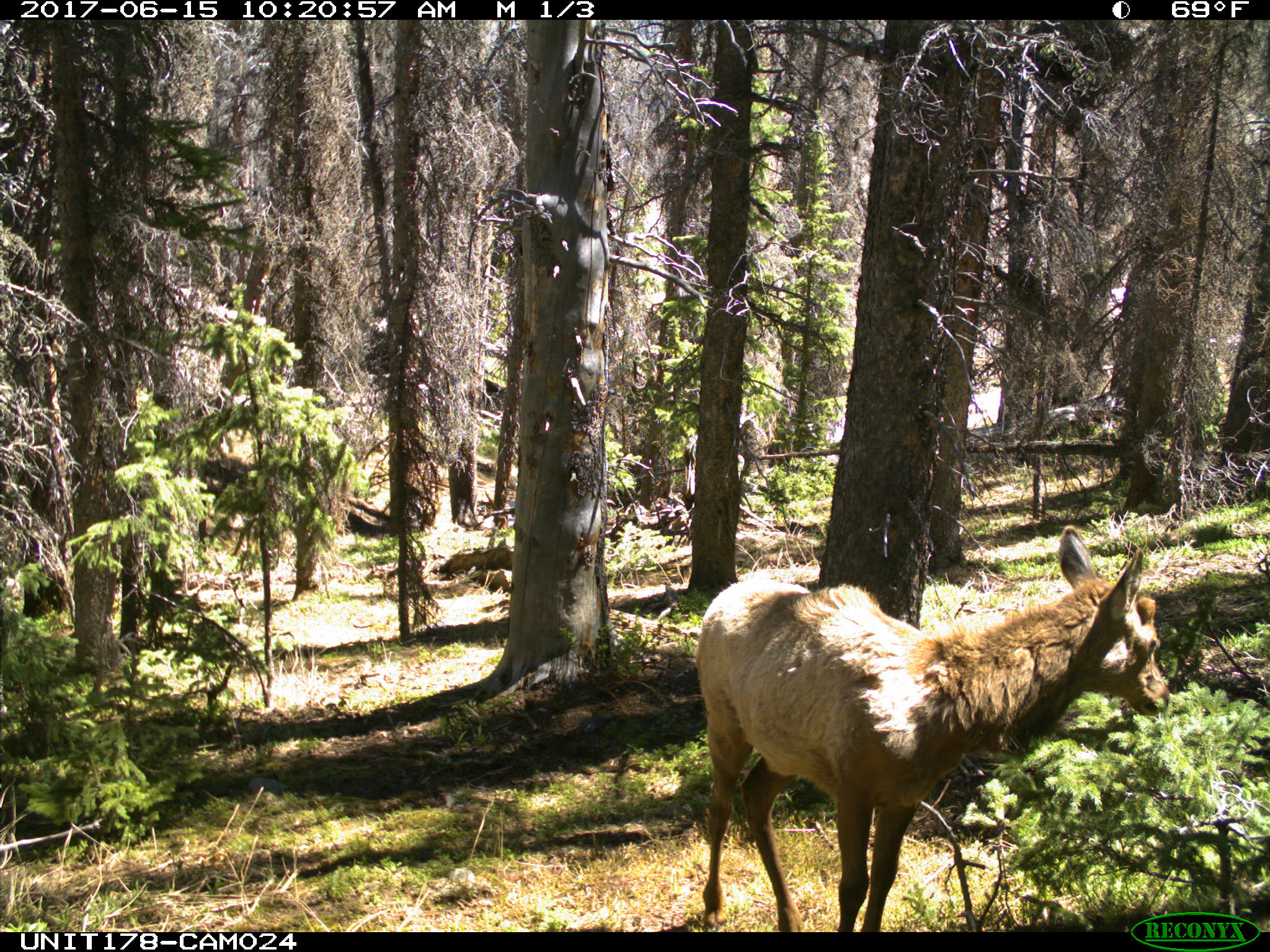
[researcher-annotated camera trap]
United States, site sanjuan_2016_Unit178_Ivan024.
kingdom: Animalia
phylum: Chordata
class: Mammalia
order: Artiodactyla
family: Cervidae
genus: Cervus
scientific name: Cervus elaphus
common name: red deer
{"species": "Cervus elaphus (red deer)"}